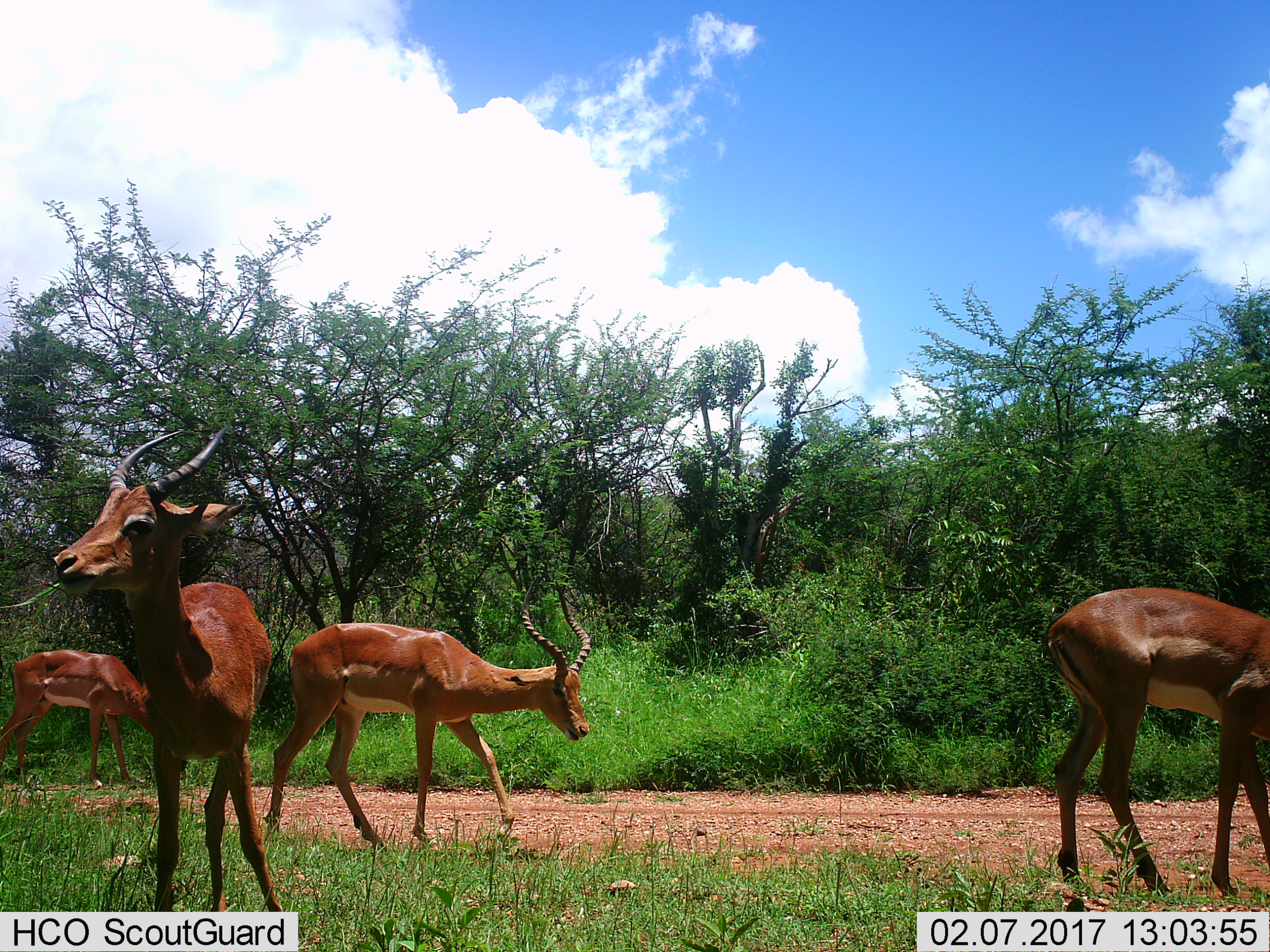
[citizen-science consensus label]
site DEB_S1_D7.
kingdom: Animalia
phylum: Chordata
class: Mammalia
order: Artiodactyla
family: Bovidae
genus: Aepyceros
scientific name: Aepyceros melampus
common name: impala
Impala (Aepyceros melampus), count 4. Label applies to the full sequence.